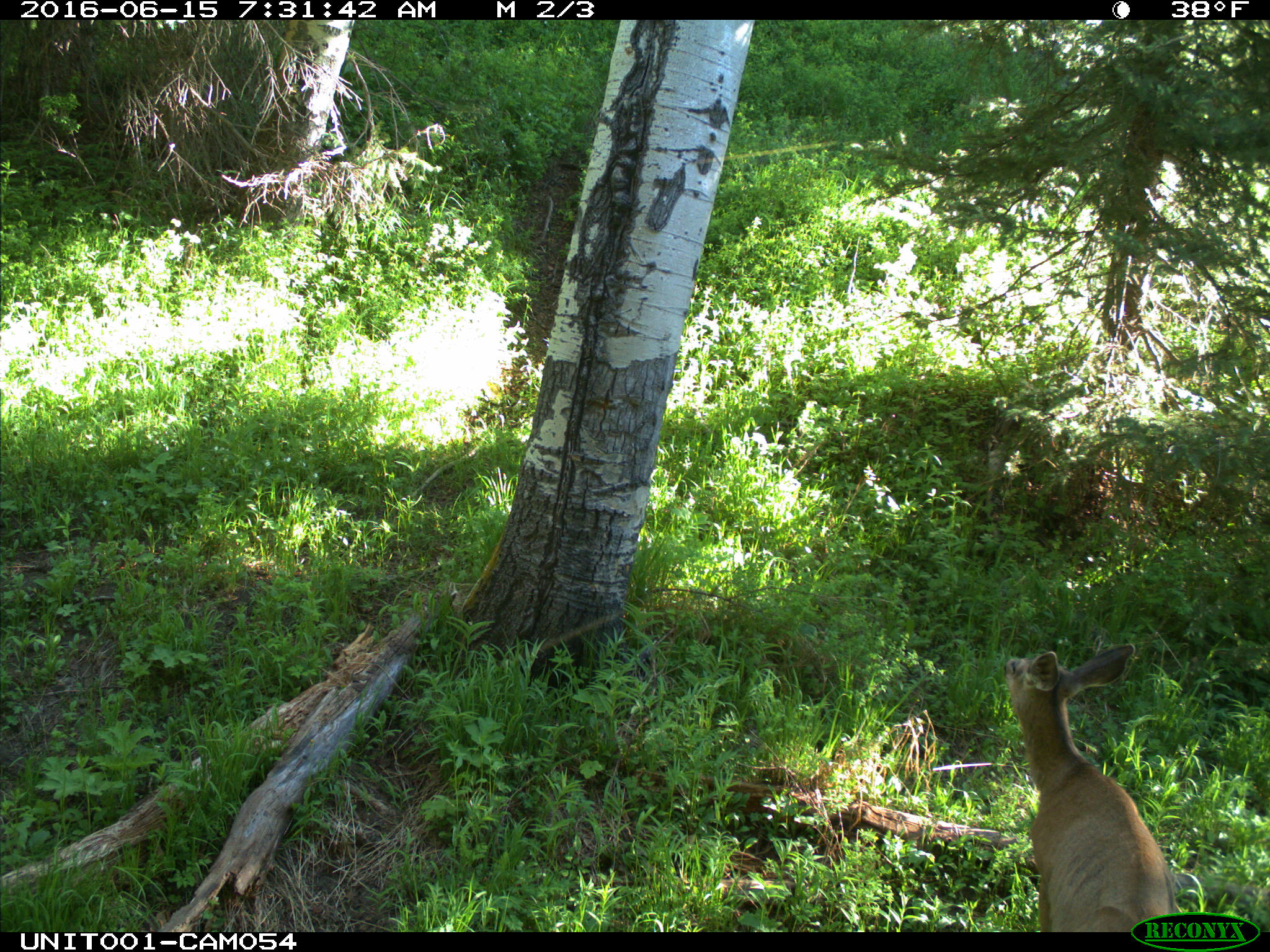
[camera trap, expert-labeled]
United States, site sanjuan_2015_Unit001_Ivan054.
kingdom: Animalia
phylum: Chordata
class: Mammalia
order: Artiodactyla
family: Cervidae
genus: Odocoileus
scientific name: Odocoileus hemionus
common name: mule deer